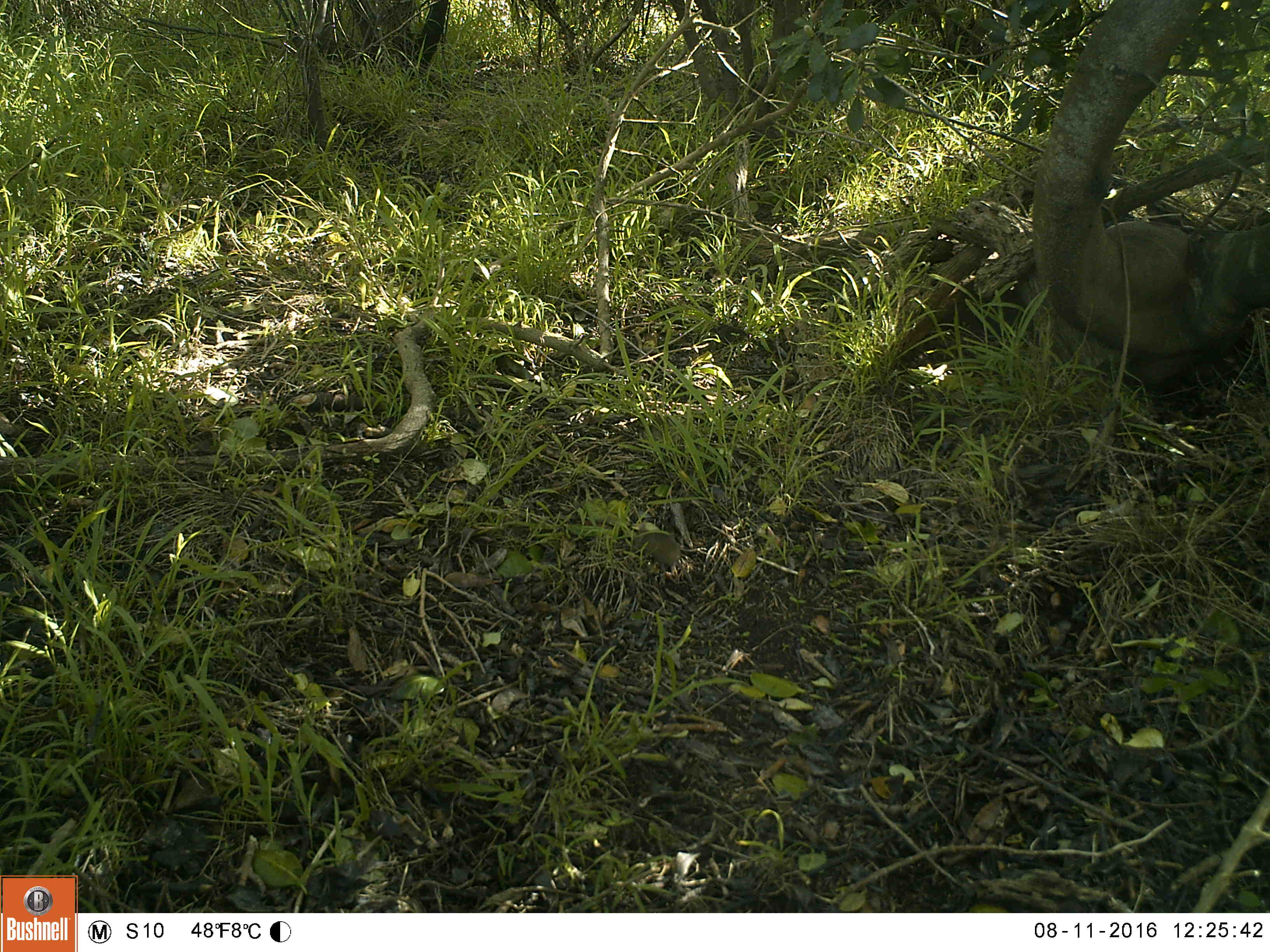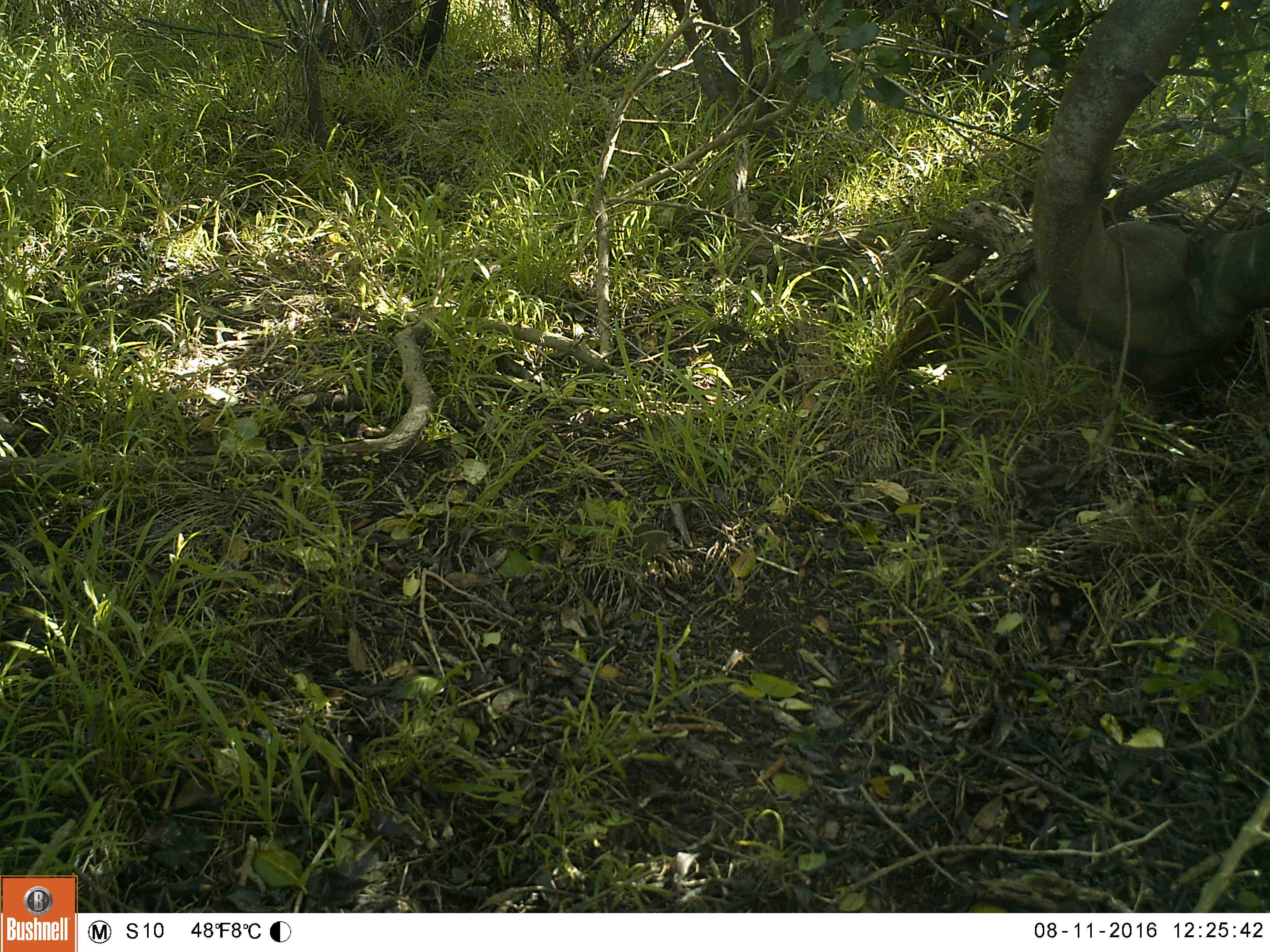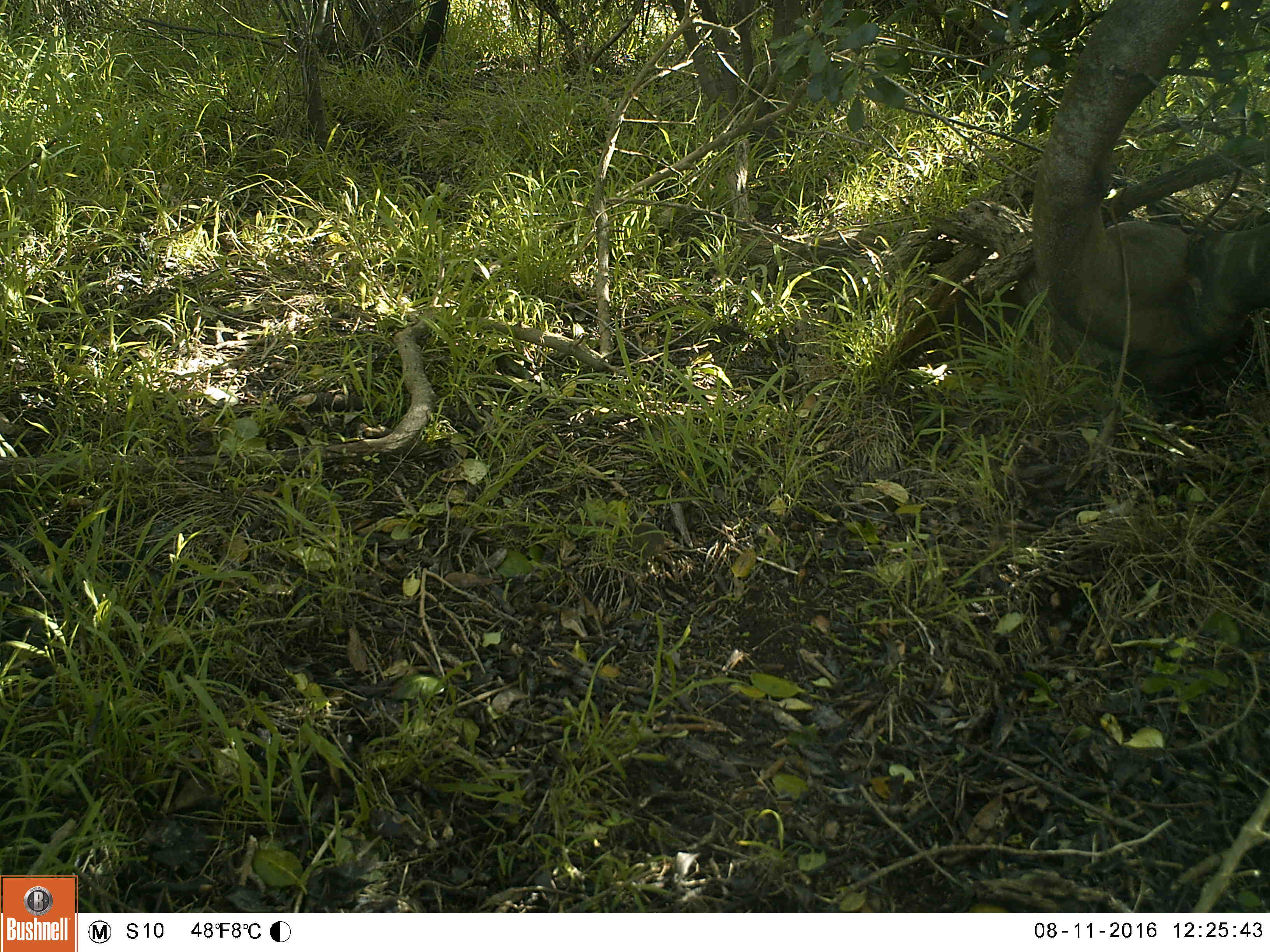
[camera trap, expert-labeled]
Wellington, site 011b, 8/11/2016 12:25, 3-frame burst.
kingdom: Animalia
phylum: Chordata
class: Mammalia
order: Rodentia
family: Muridae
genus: Mus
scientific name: Mus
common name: mouse